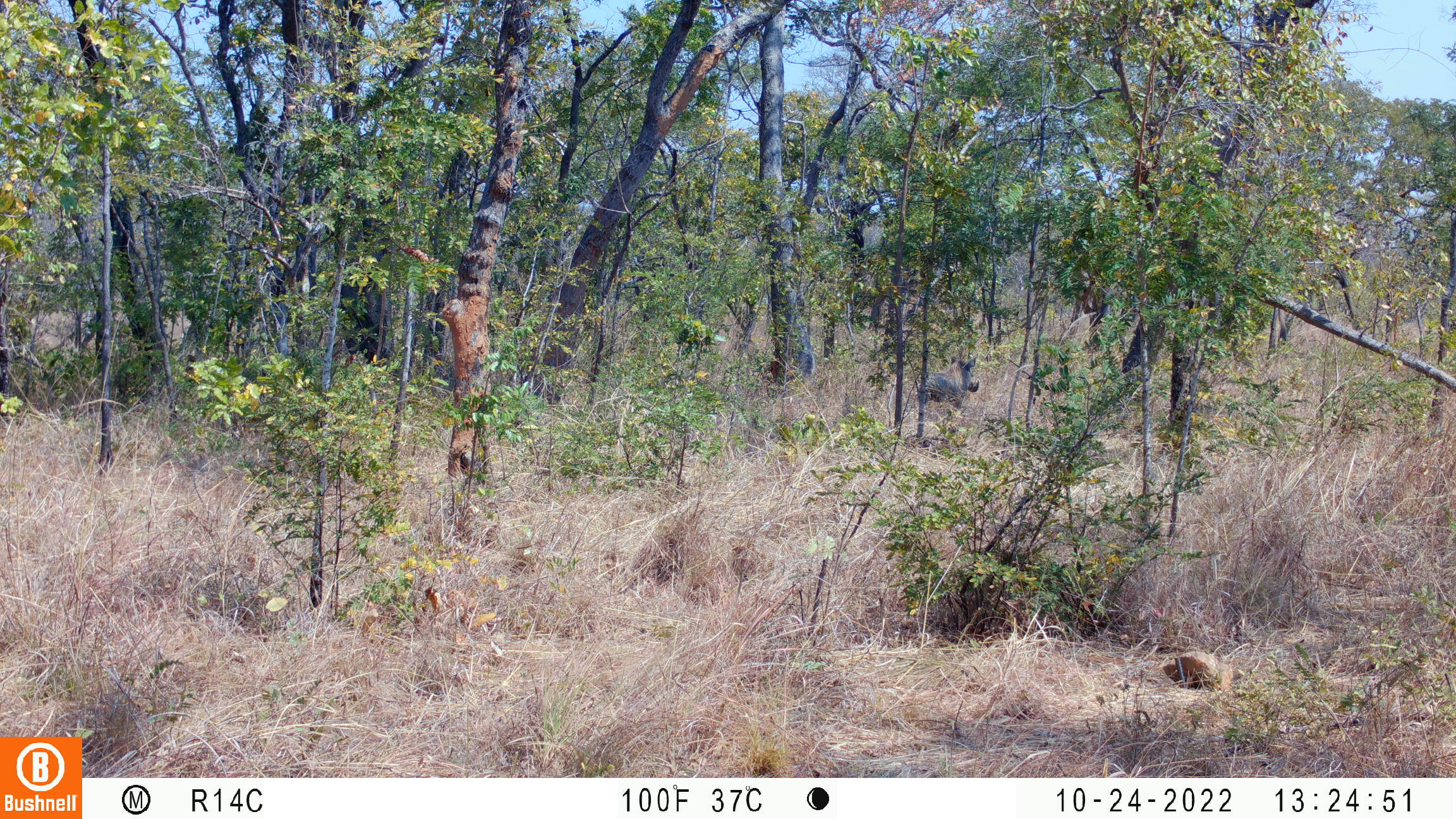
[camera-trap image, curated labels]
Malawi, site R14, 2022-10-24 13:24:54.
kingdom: Animalia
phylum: Chordata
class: Mammalia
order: Artiodactyla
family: Suidae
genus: Phacochoerus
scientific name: Phacochoerus africanus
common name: common warthog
Common warthog (Phacochoerus africanus), count 1.